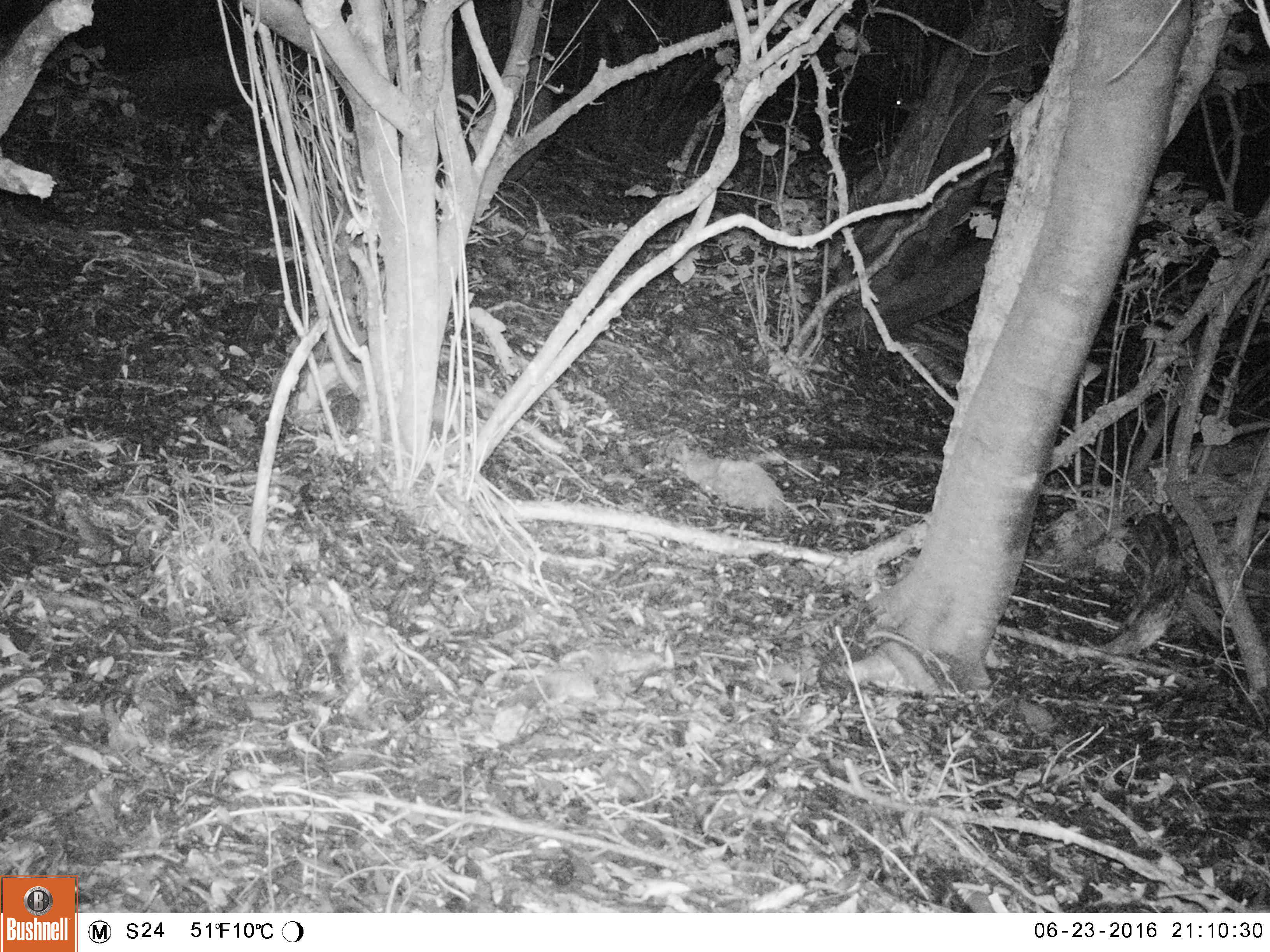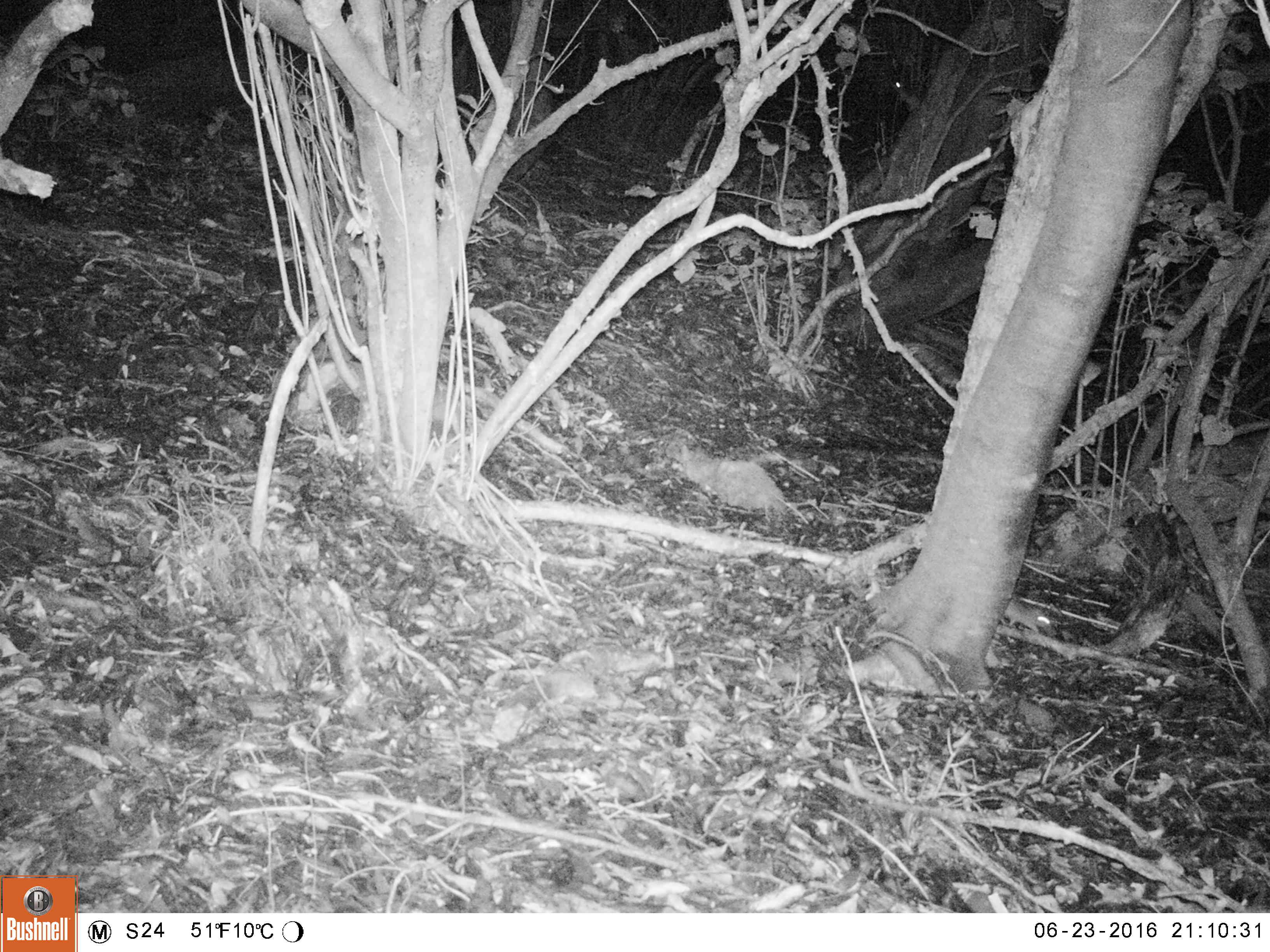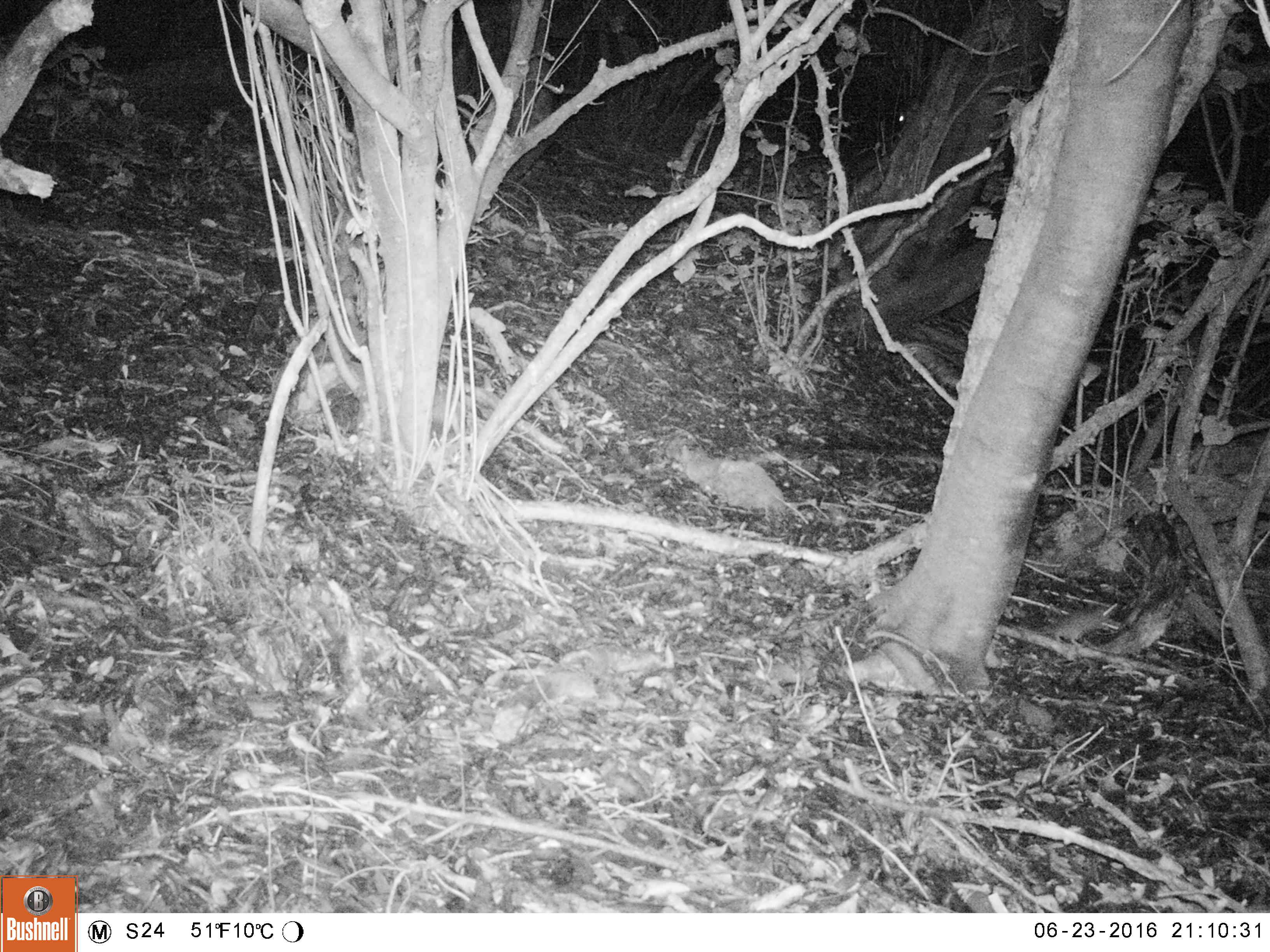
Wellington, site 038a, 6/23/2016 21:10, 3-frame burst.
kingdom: Animalia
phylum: Chordata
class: Mammalia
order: Rodentia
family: Muridae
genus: Rattus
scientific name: Rattus rattus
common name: ship rat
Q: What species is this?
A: Ship rat (Rattus rattus).